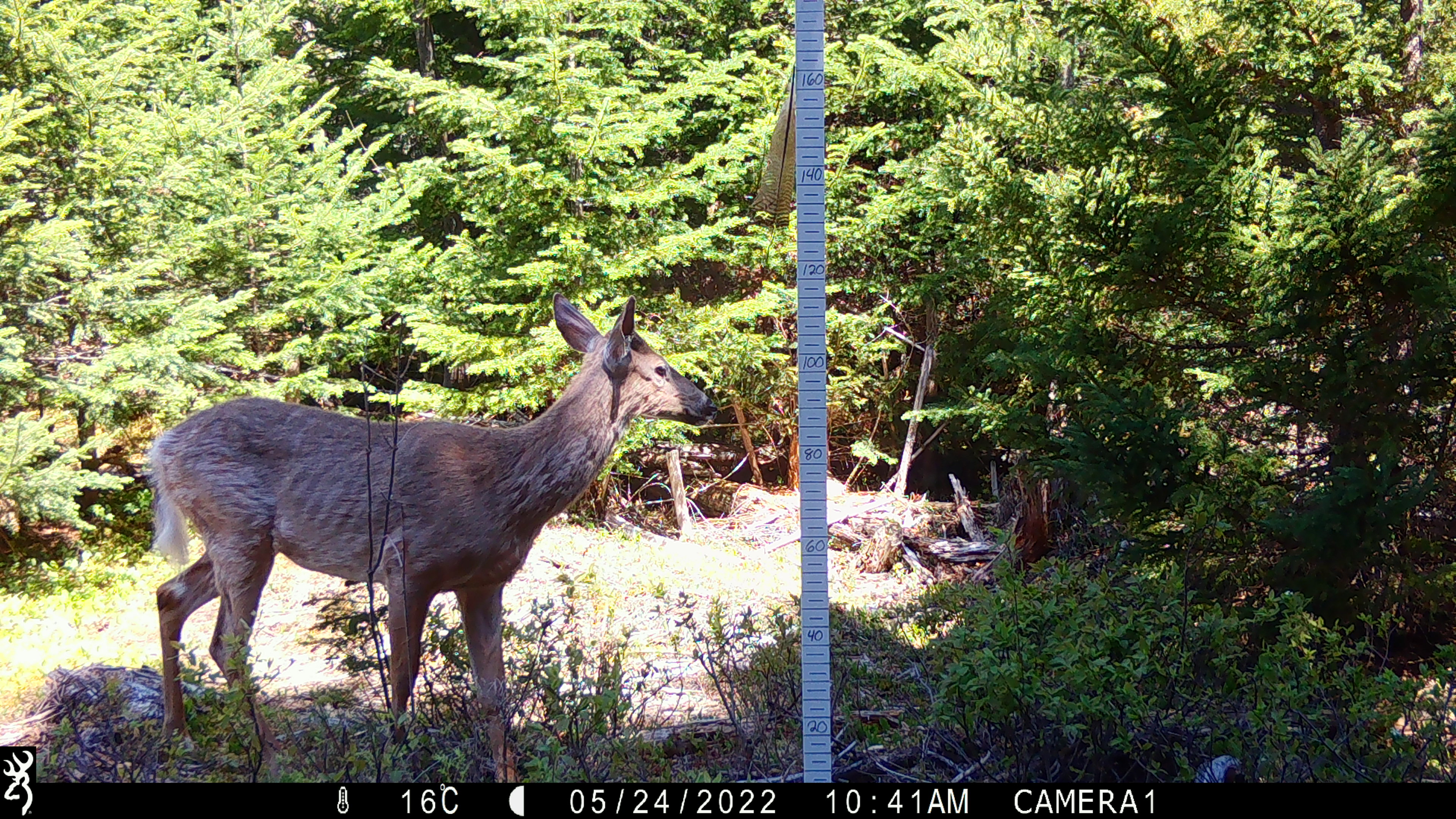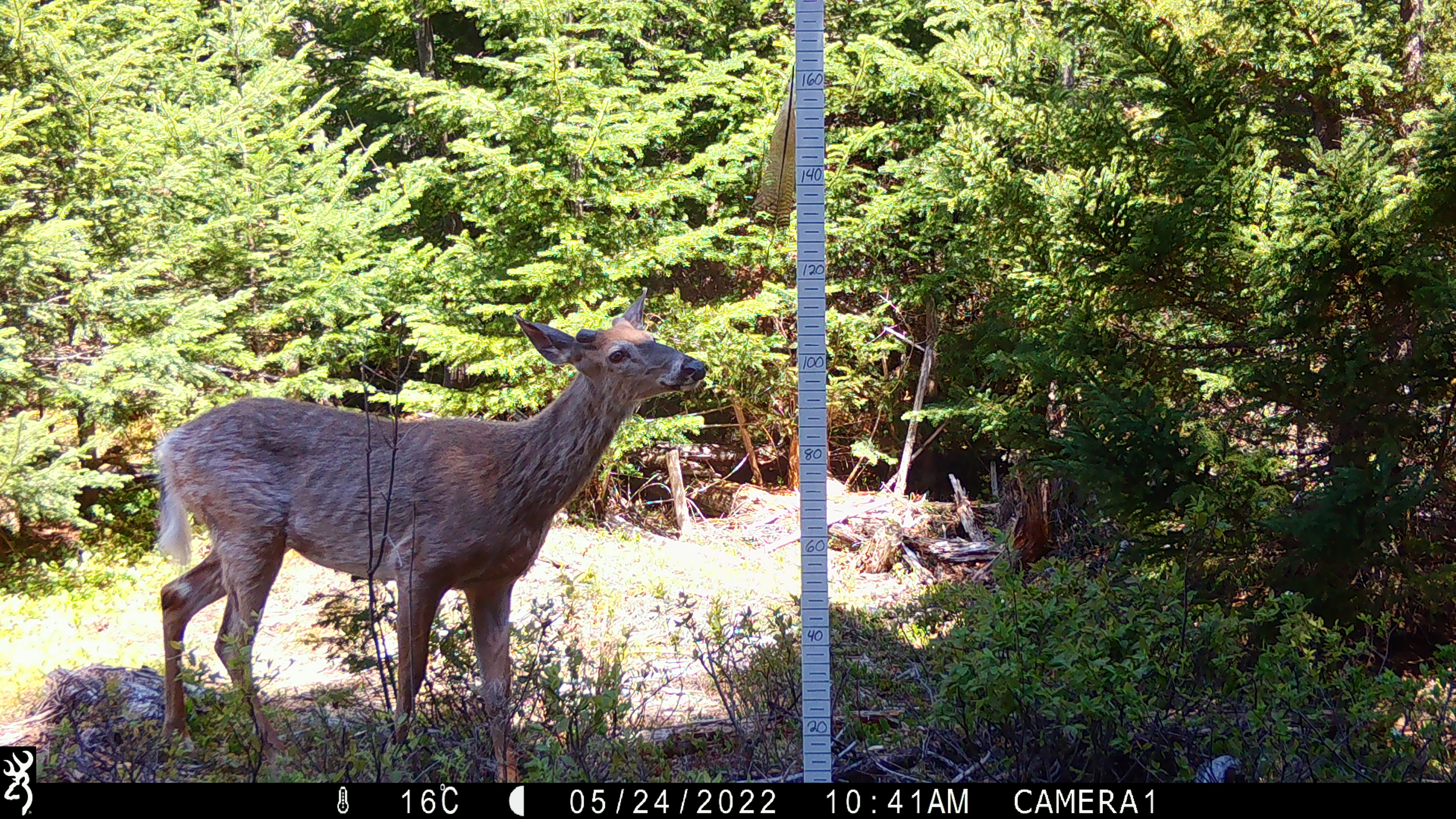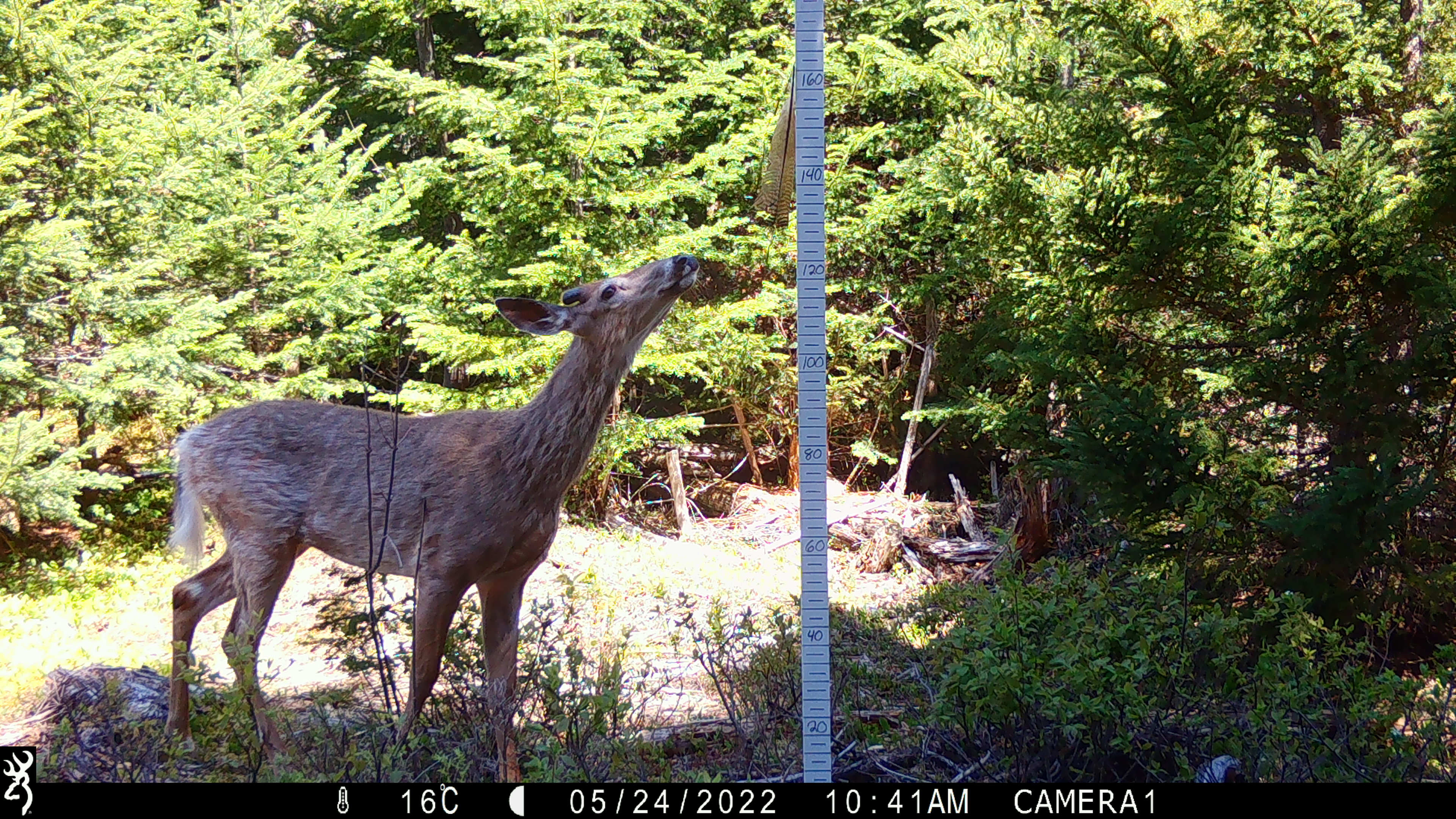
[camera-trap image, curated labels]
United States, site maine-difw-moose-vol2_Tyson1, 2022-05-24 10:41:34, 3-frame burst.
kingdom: Animalia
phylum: Chordata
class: Mammalia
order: Artiodactyla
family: Cervidae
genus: Odocoileus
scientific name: Odocoileus virginianus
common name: white-tailed deer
White-tailed deer (Odocoileus virginianus).